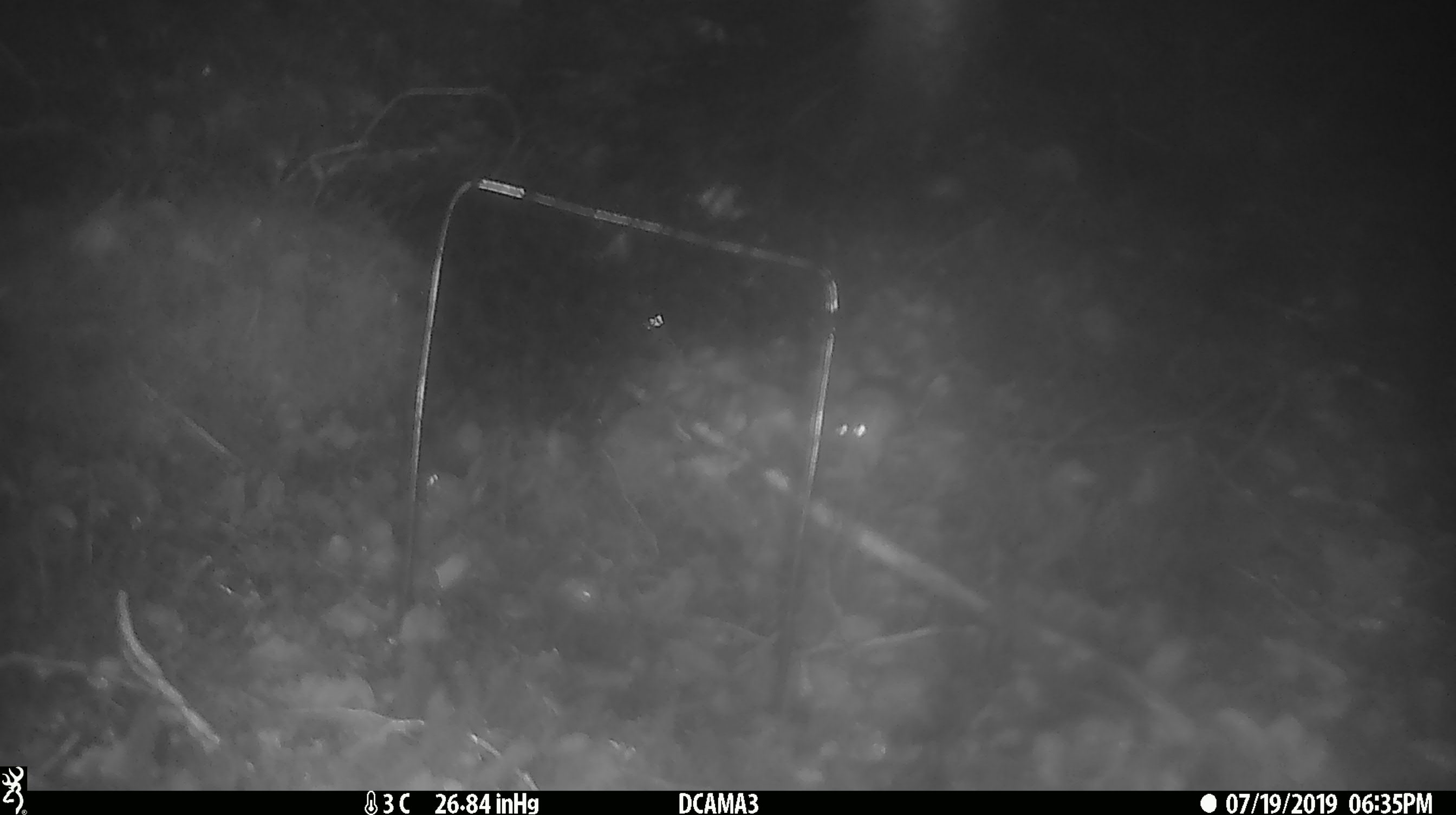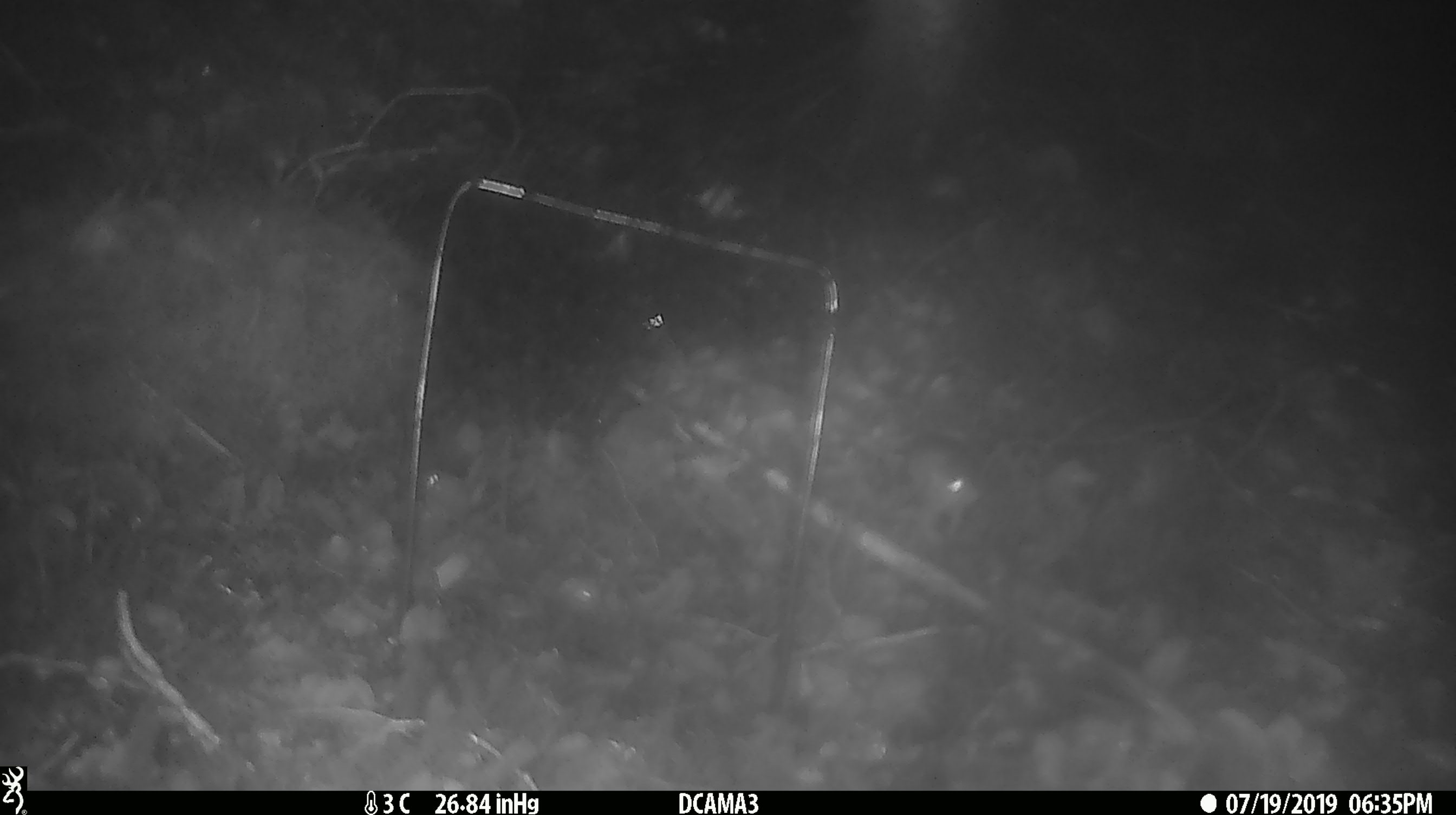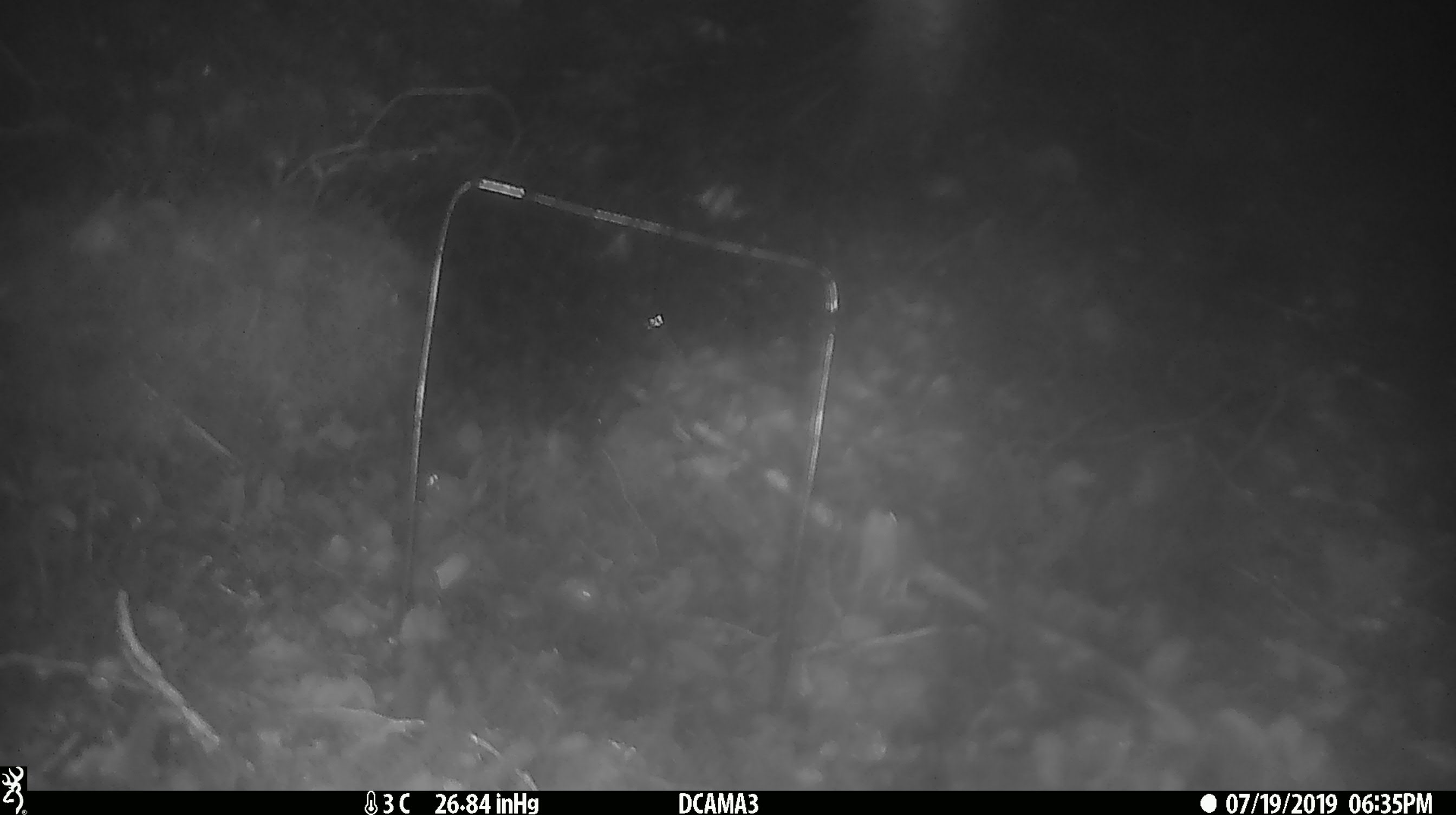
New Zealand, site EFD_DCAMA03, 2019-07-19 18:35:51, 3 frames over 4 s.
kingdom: Animalia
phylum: Chordata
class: Mammalia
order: Rodentia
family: Muridae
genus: Mus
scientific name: Mus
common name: mouse